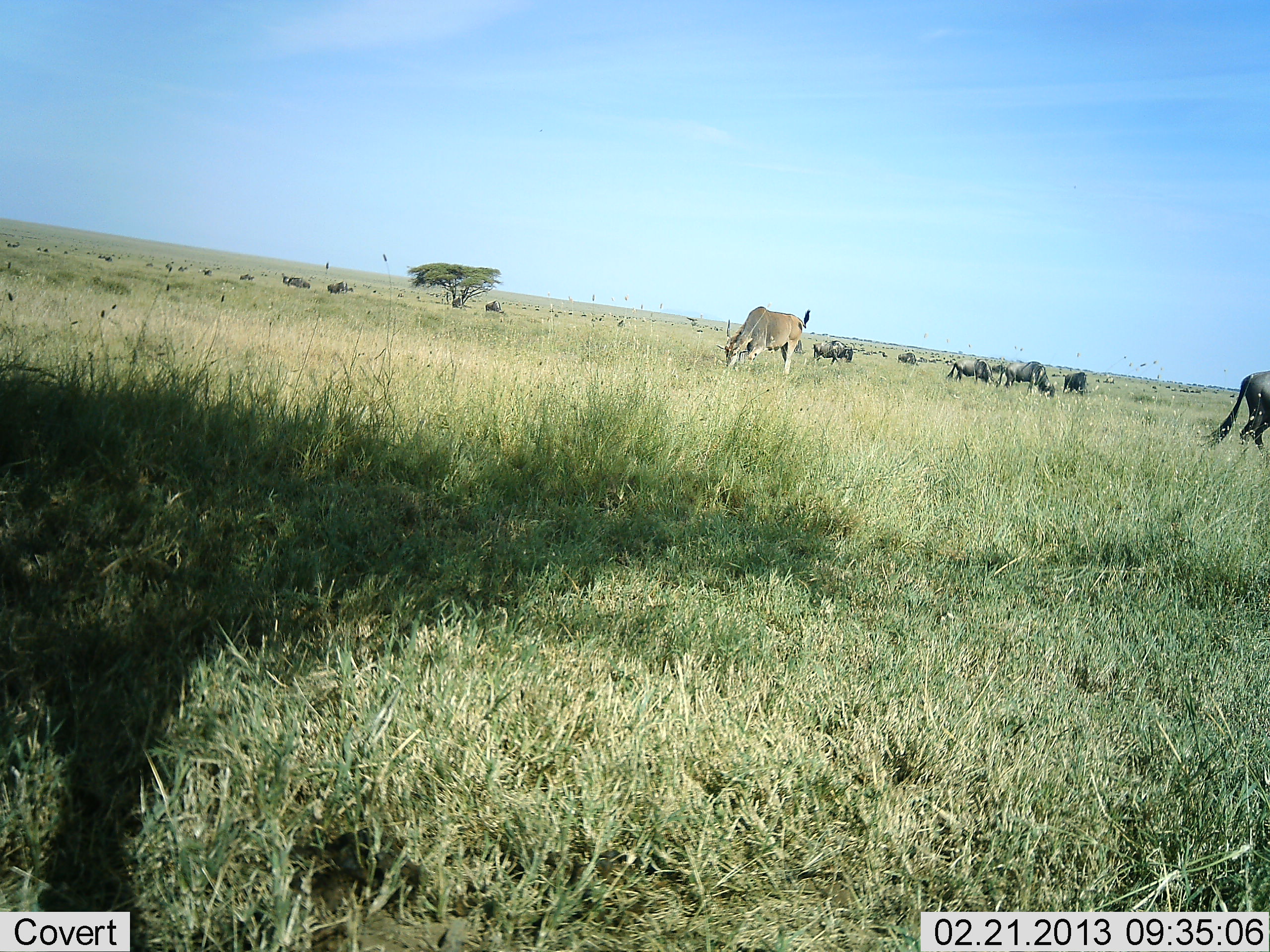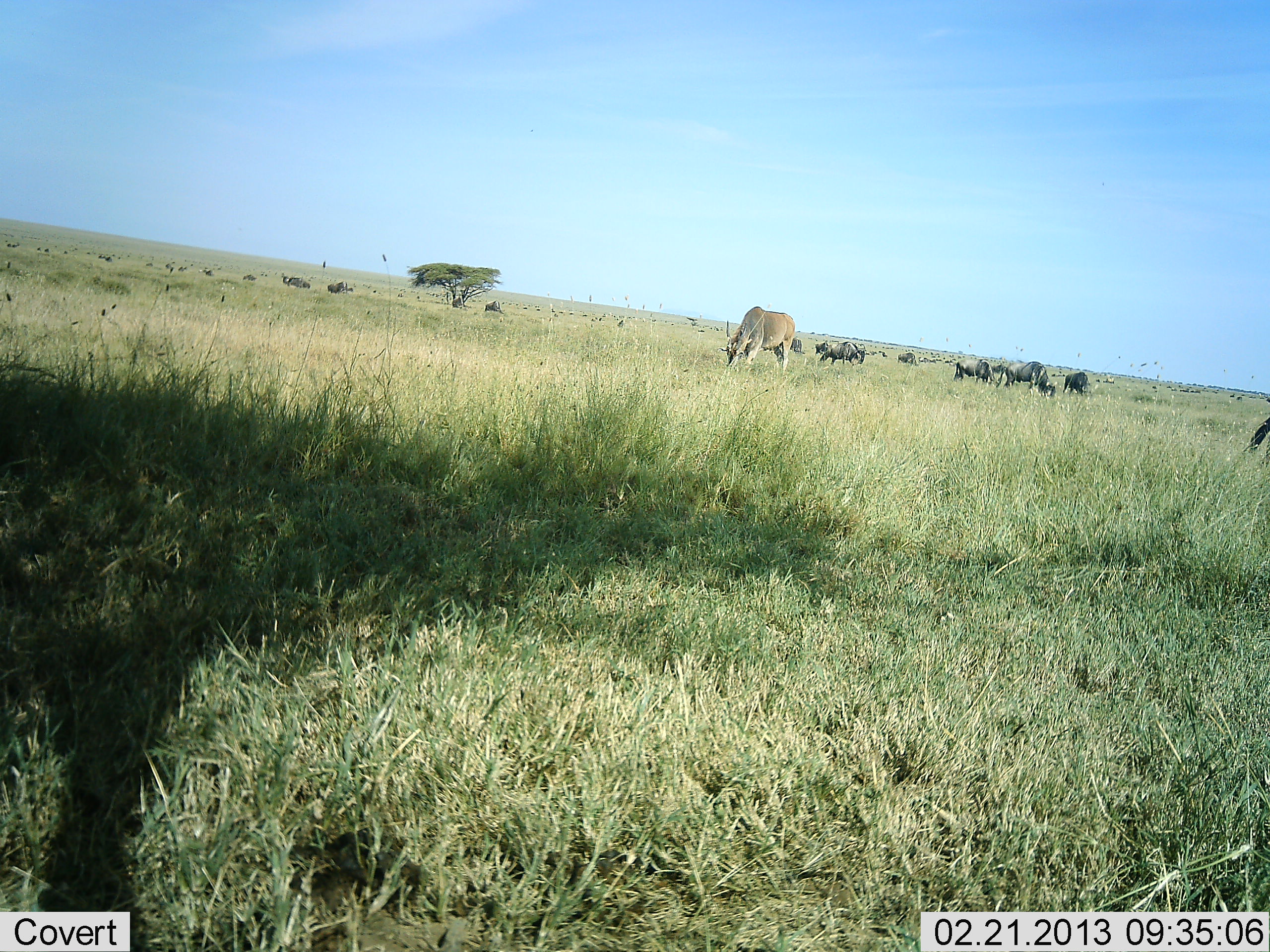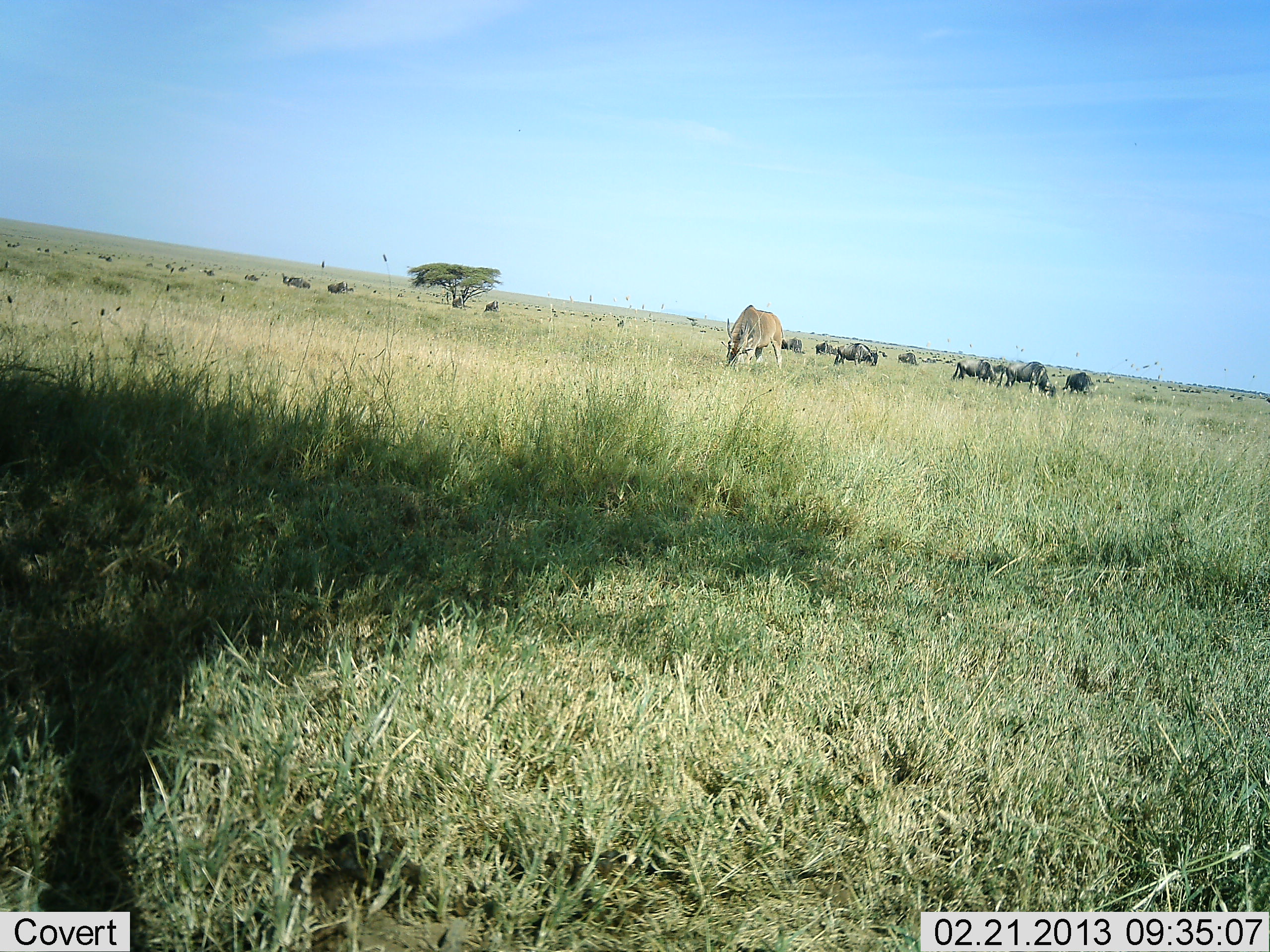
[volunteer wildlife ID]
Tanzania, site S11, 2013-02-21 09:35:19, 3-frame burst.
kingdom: Animalia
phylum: Chordata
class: Mammalia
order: Artiodactyla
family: Bovidae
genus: Tragelaphus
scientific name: Tragelaphus oryx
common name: eland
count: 1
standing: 6%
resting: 0%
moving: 6%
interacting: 6%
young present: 0%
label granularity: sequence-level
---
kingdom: Animalia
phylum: Chordata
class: Mammalia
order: Artiodactyla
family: Bovidae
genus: Connochaetes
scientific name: Connochaetes taurinus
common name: blue wildebeest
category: wildebeest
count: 11-50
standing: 41%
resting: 6%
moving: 41%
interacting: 0%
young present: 0%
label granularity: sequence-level